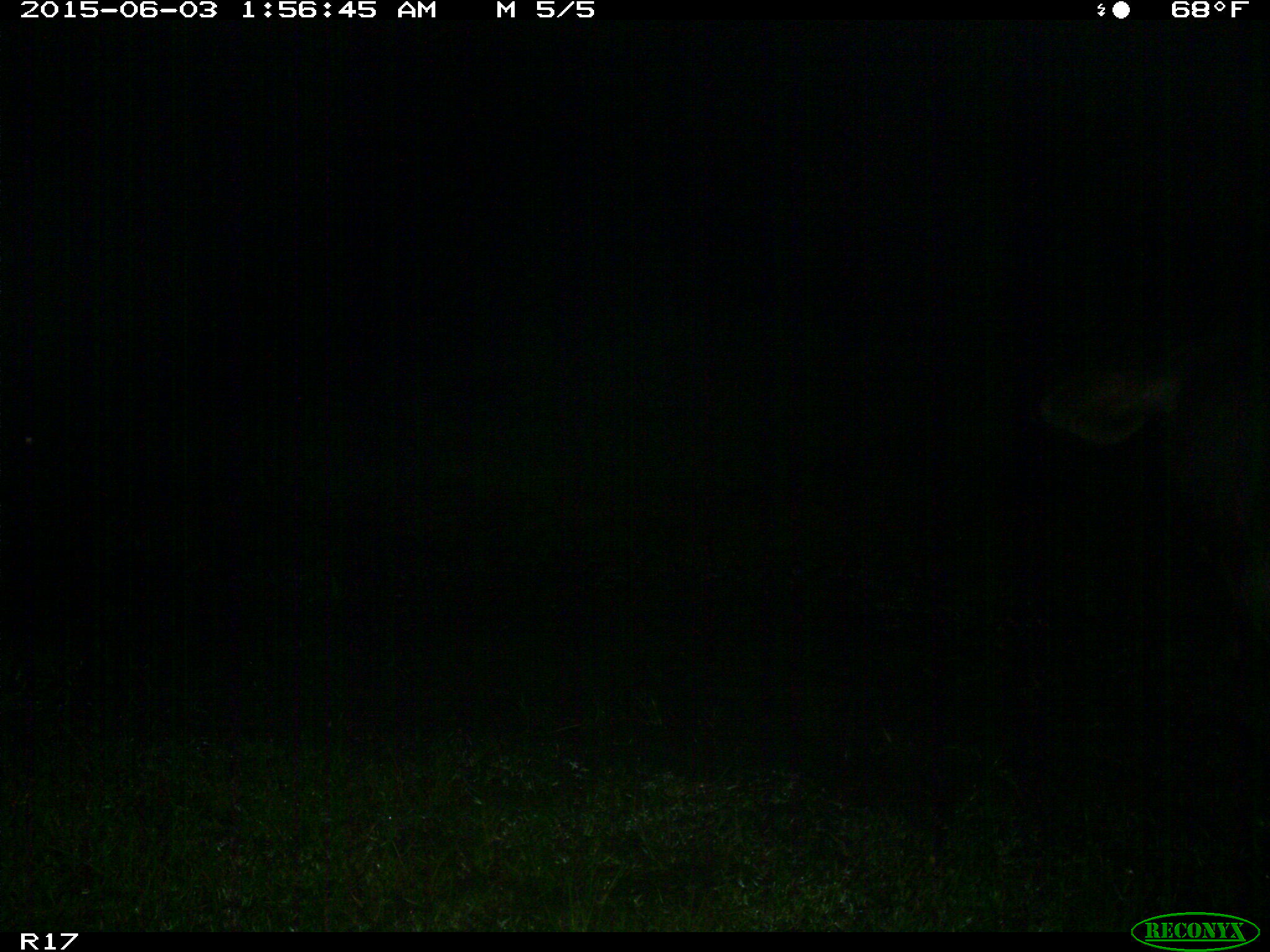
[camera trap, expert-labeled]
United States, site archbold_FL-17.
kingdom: Animalia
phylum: Chordata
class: Mammalia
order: Artiodactyla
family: Bovidae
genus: Bos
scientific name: Bos taurus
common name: domestic cow